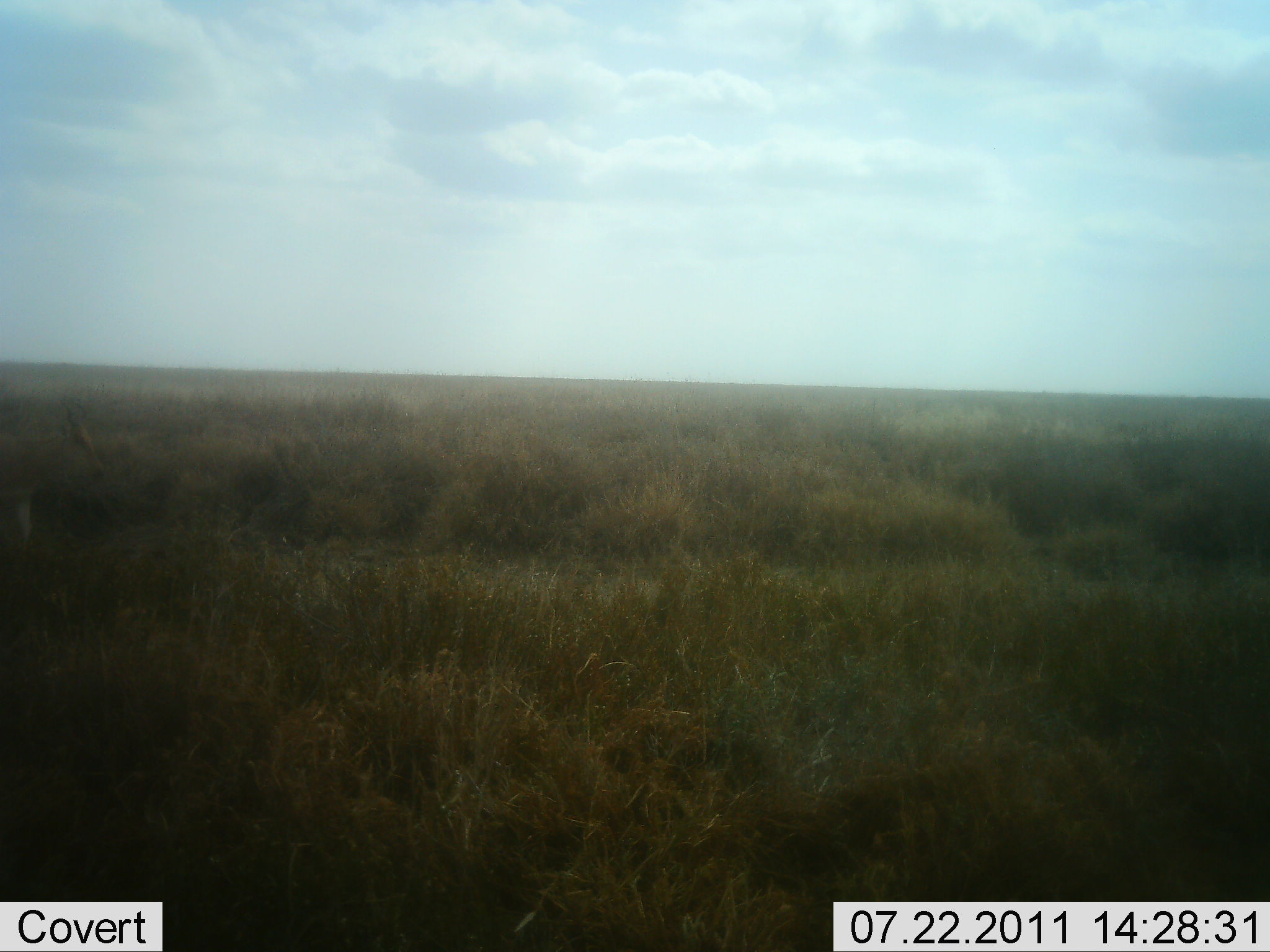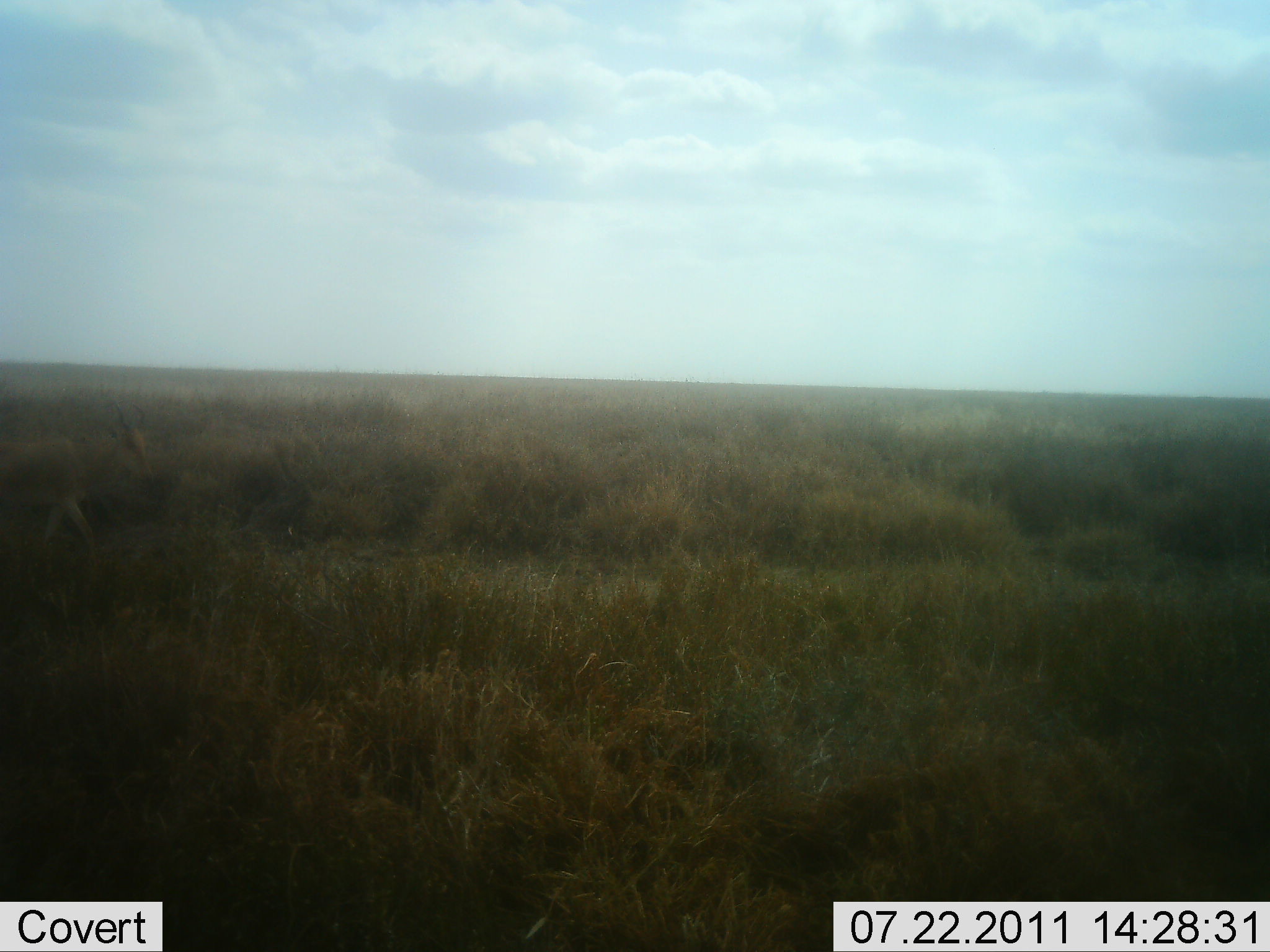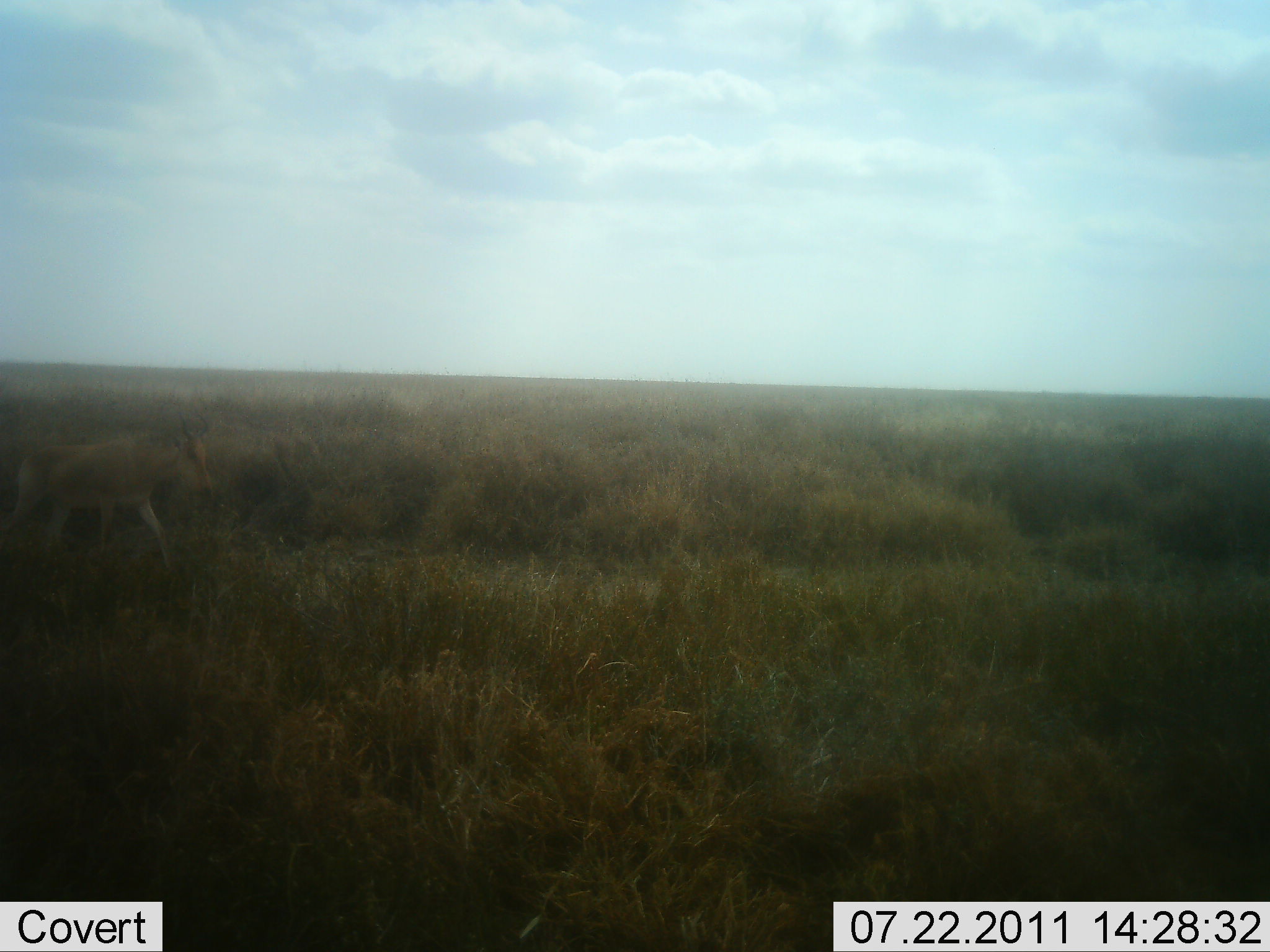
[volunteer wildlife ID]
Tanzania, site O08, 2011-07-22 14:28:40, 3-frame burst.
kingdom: Animalia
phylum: Chordata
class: Mammalia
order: Artiodactyla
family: Bovidae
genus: Alcelaphus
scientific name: Alcelaphus buselaphus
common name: hartebeest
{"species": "hartebeest (Alcelaphus buselaphus)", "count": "1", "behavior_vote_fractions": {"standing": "17%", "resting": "0%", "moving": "83%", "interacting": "0%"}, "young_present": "0%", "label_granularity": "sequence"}